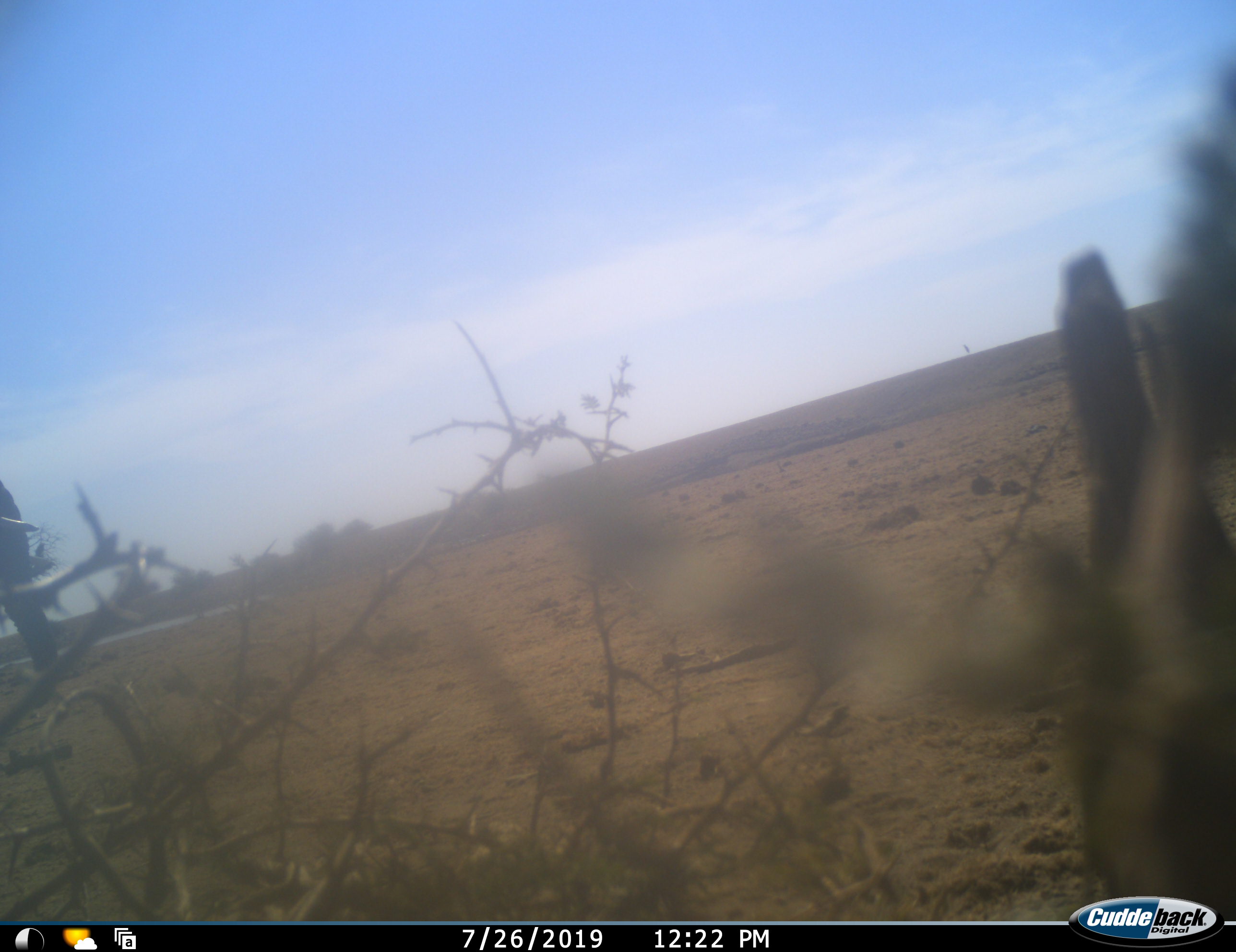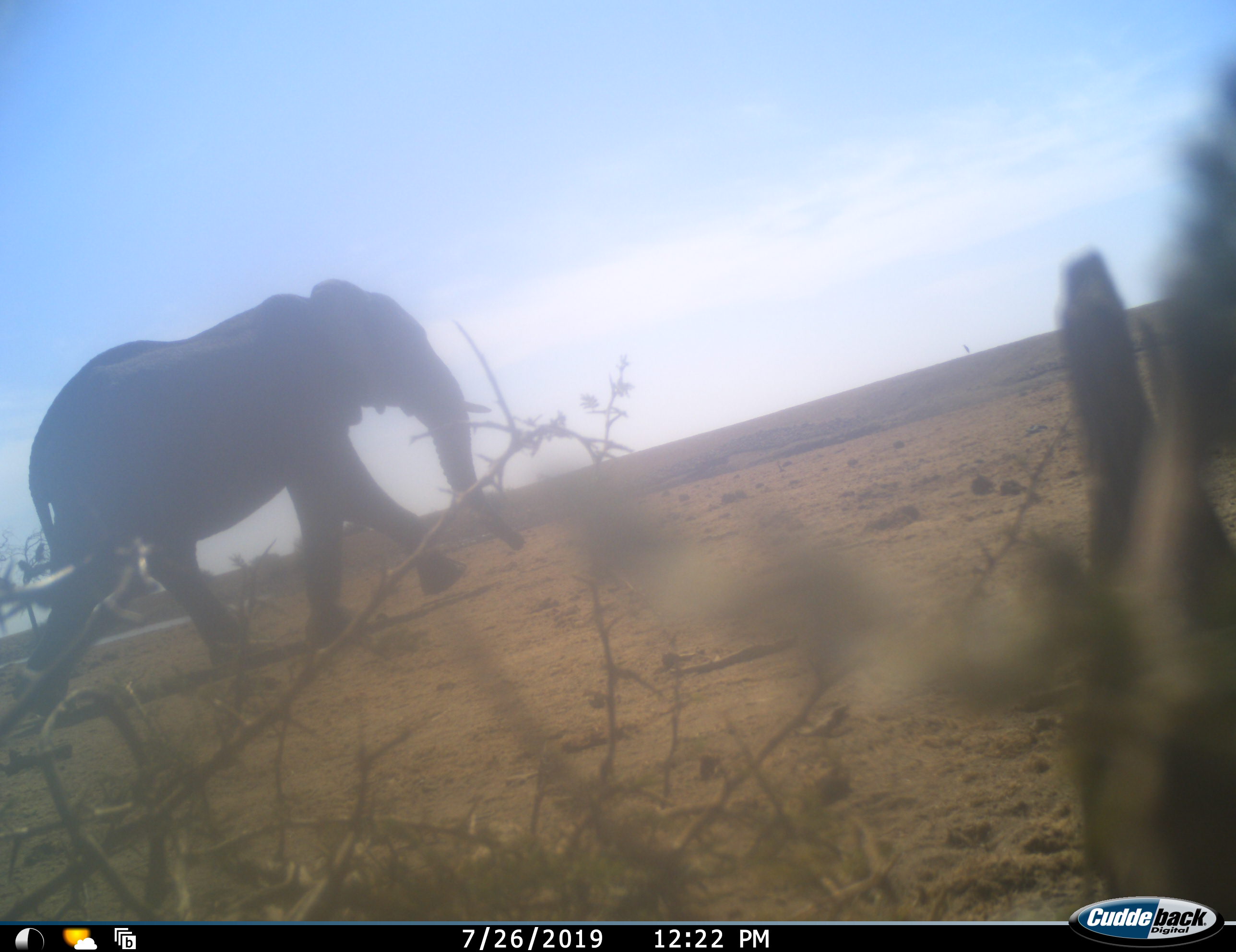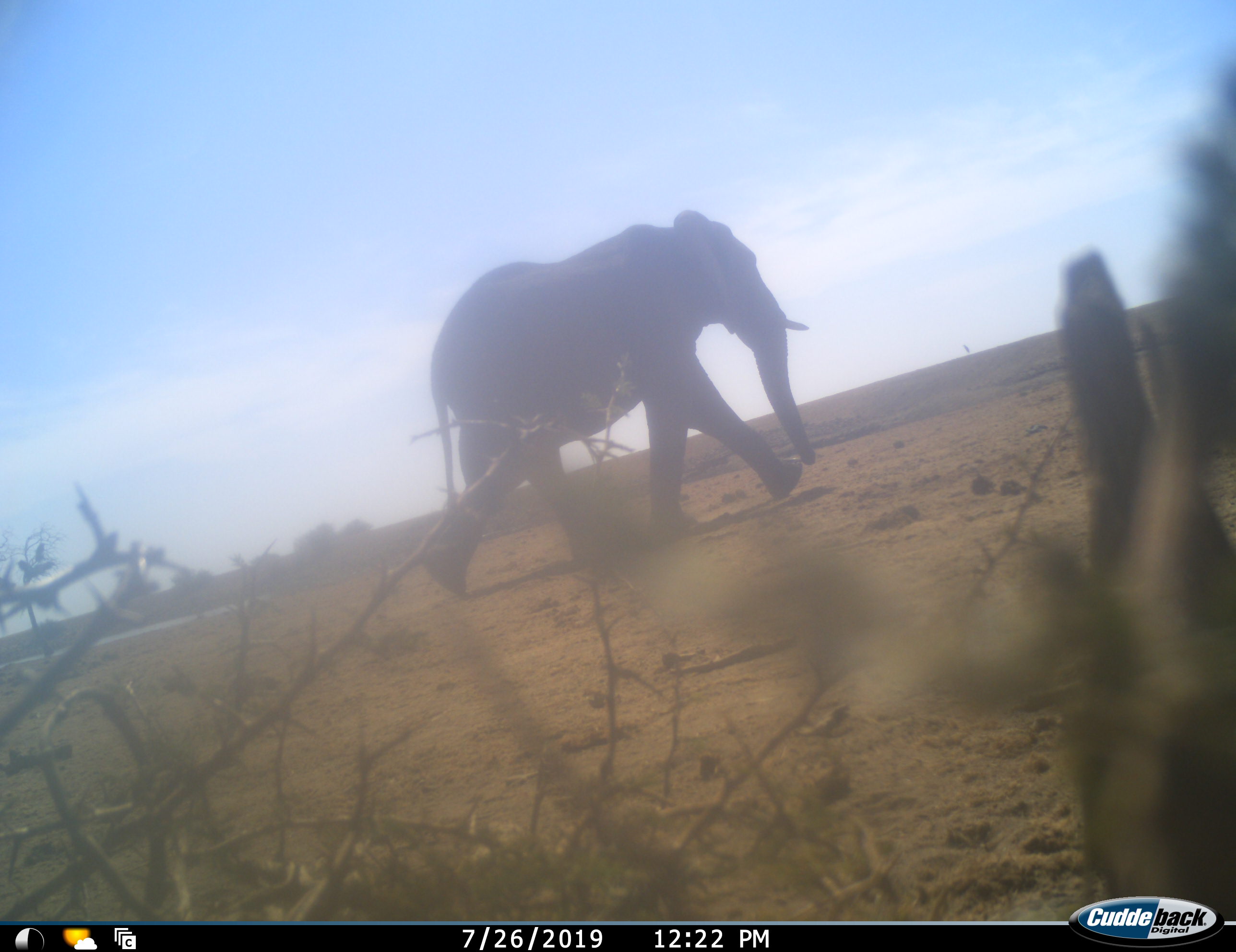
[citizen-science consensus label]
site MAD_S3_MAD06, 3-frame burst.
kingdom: Animalia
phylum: Chordata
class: Mammalia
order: Proboscidea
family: Elephantidae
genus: Loxodonta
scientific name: Loxodonta africana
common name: african bush elephant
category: elephant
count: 1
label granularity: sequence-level